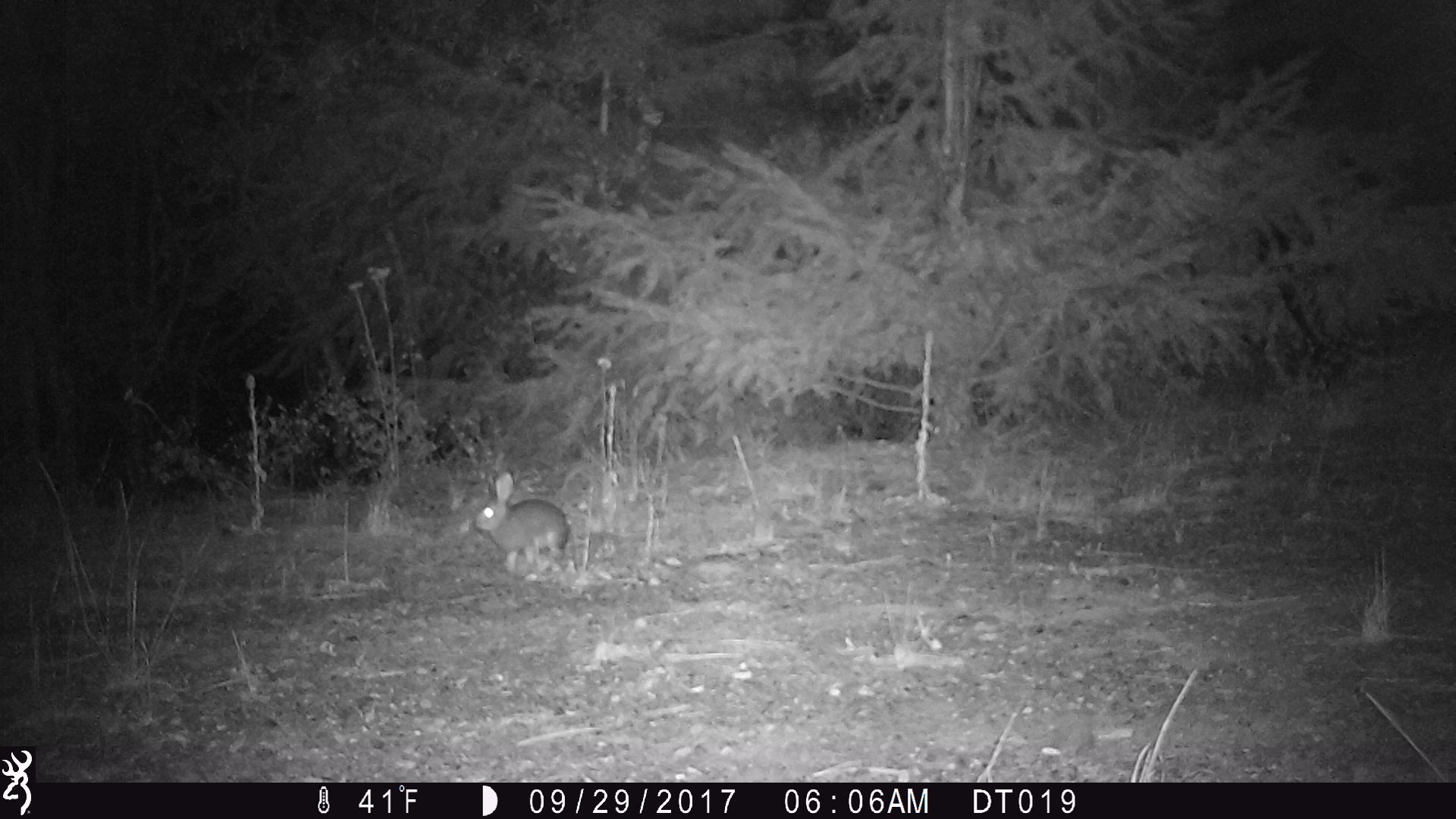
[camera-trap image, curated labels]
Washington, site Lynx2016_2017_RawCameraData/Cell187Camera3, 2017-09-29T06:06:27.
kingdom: Animalia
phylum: Chordata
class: Mammalia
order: Lagomorpha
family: Leporidae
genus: Lepus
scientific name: Lepus americanus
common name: snowshoe hare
Lepus americanus (snowshoe hare). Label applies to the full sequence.